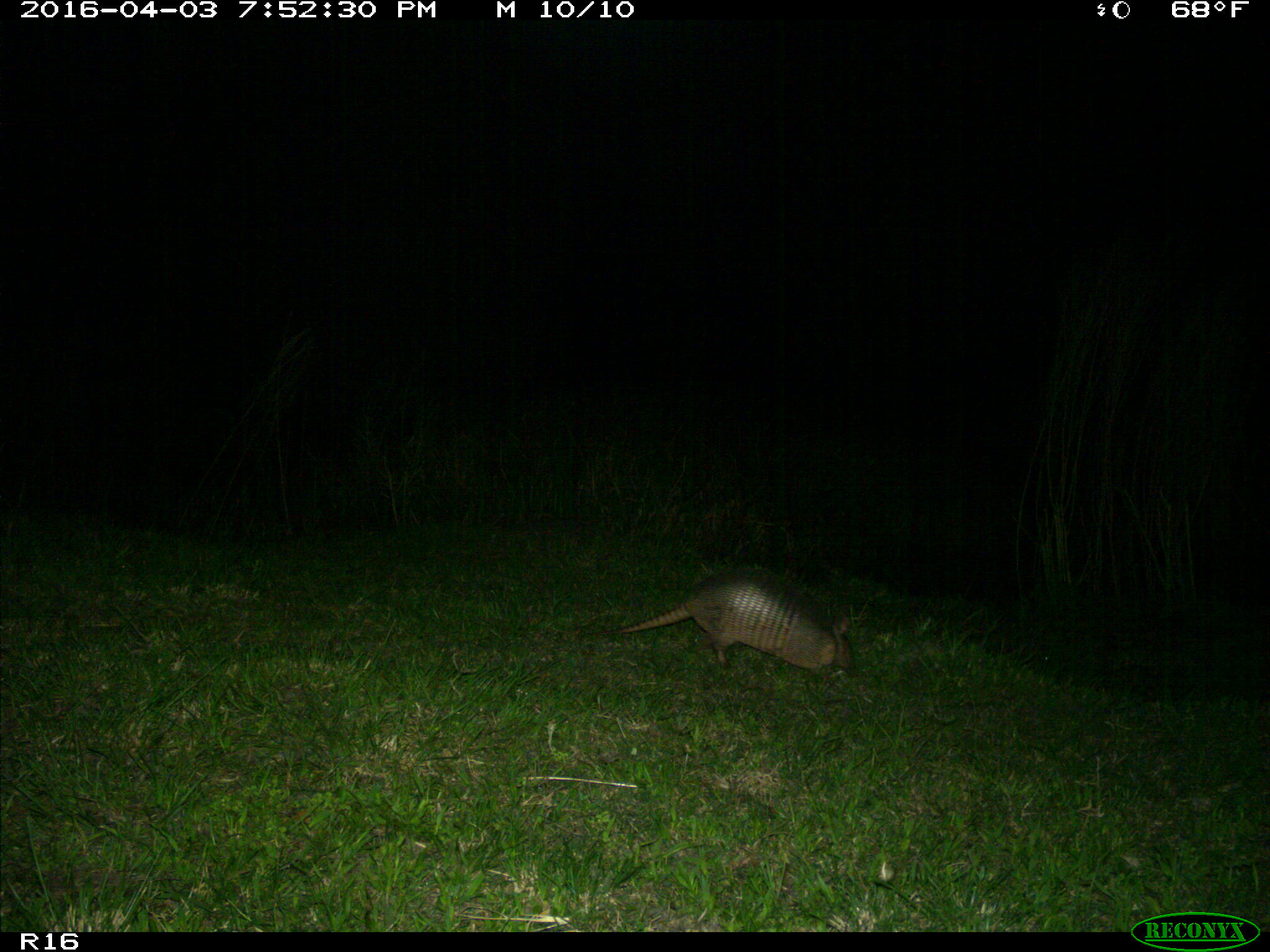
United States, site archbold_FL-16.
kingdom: Animalia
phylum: Chordata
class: Mammalia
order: Cingulata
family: Dasypodidae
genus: Dasypus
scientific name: Dasypus novemcinctus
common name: nine-banded armadillo